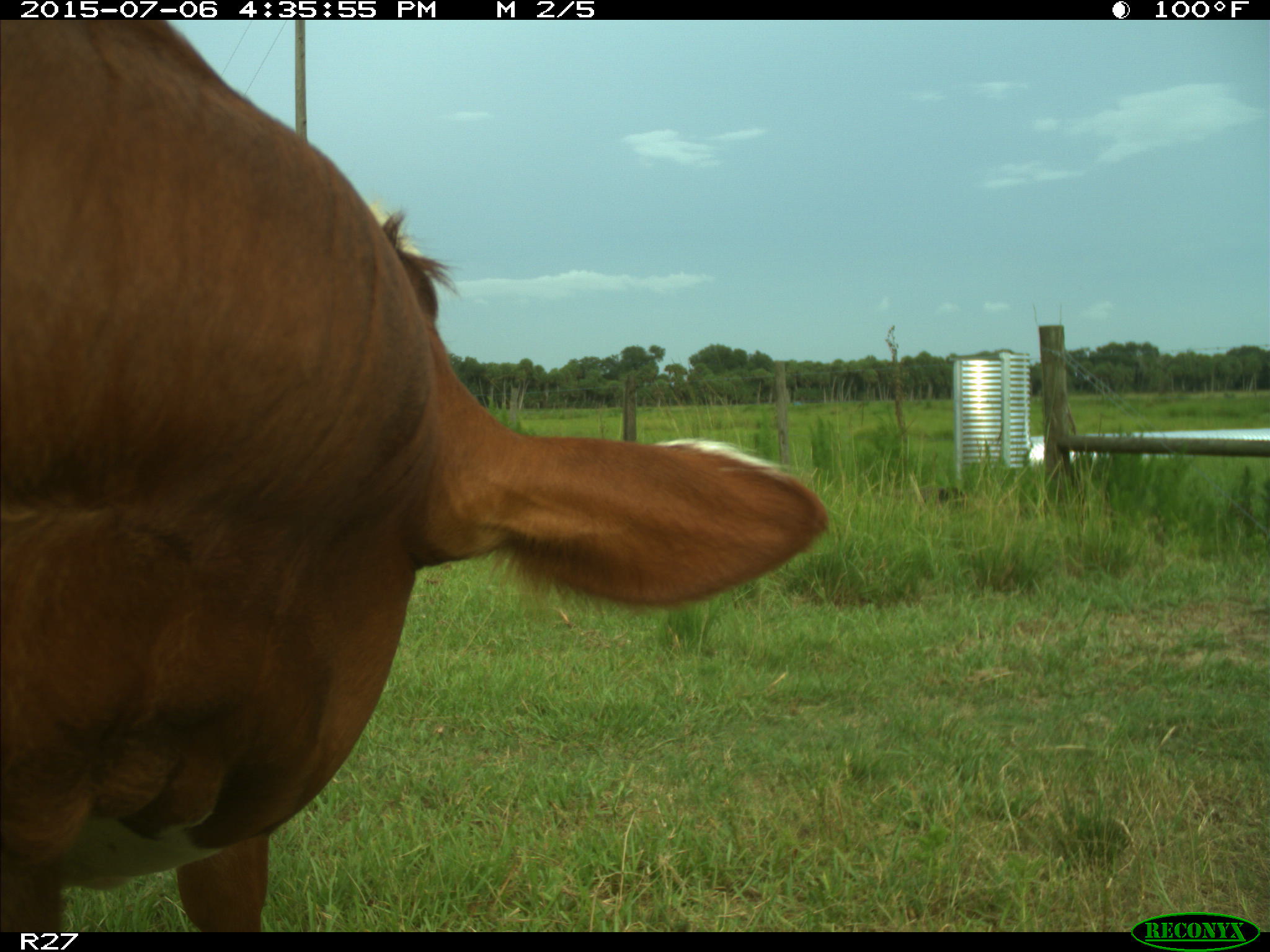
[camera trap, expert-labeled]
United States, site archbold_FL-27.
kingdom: Animalia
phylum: Chordata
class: Mammalia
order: Artiodactyla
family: Bovidae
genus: Bos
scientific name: Bos taurus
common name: domestic cow